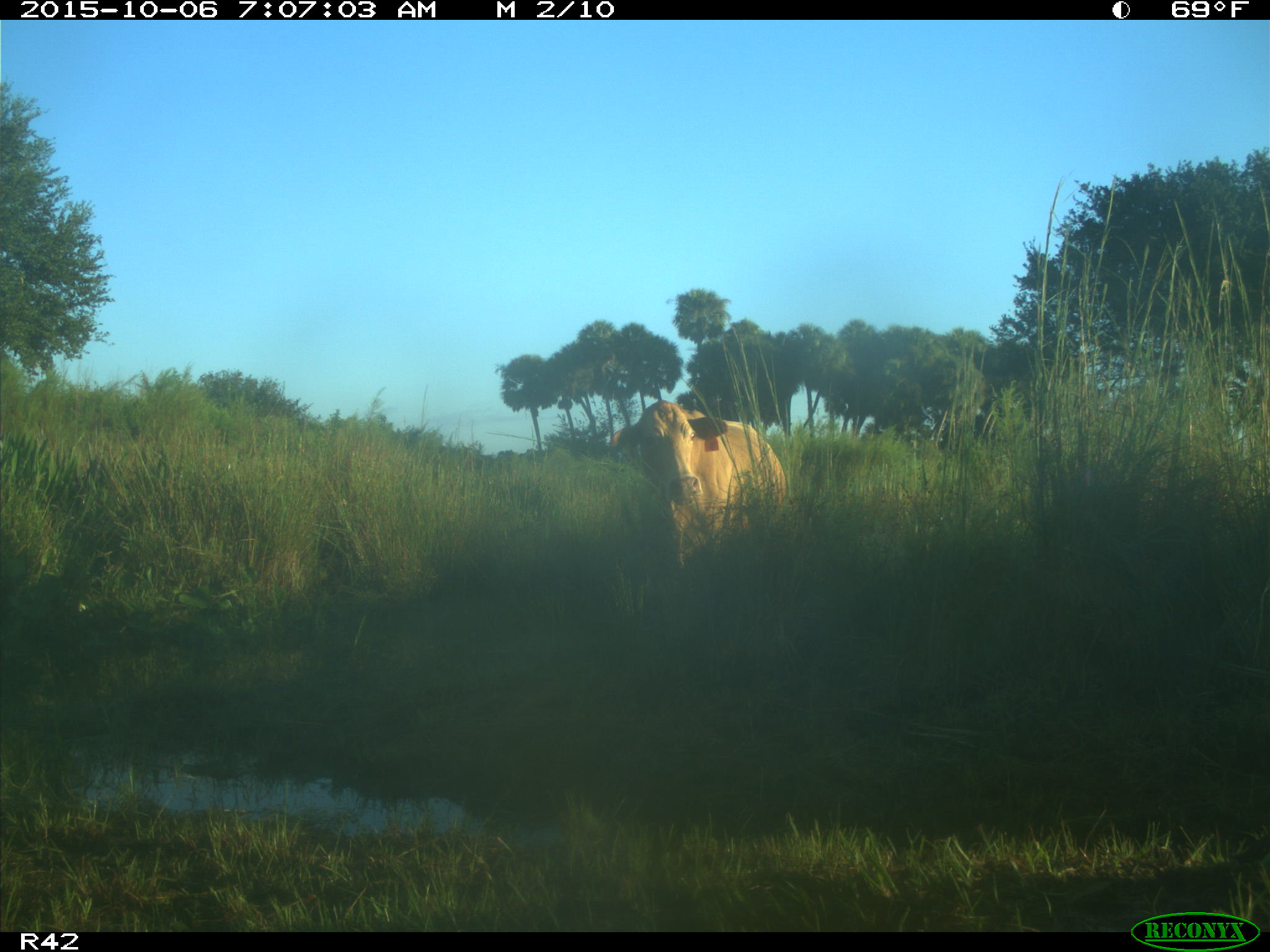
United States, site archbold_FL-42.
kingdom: Animalia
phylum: Chordata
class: Mammalia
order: Artiodactyla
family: Bovidae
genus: Bos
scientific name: Bos taurus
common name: domestic cow